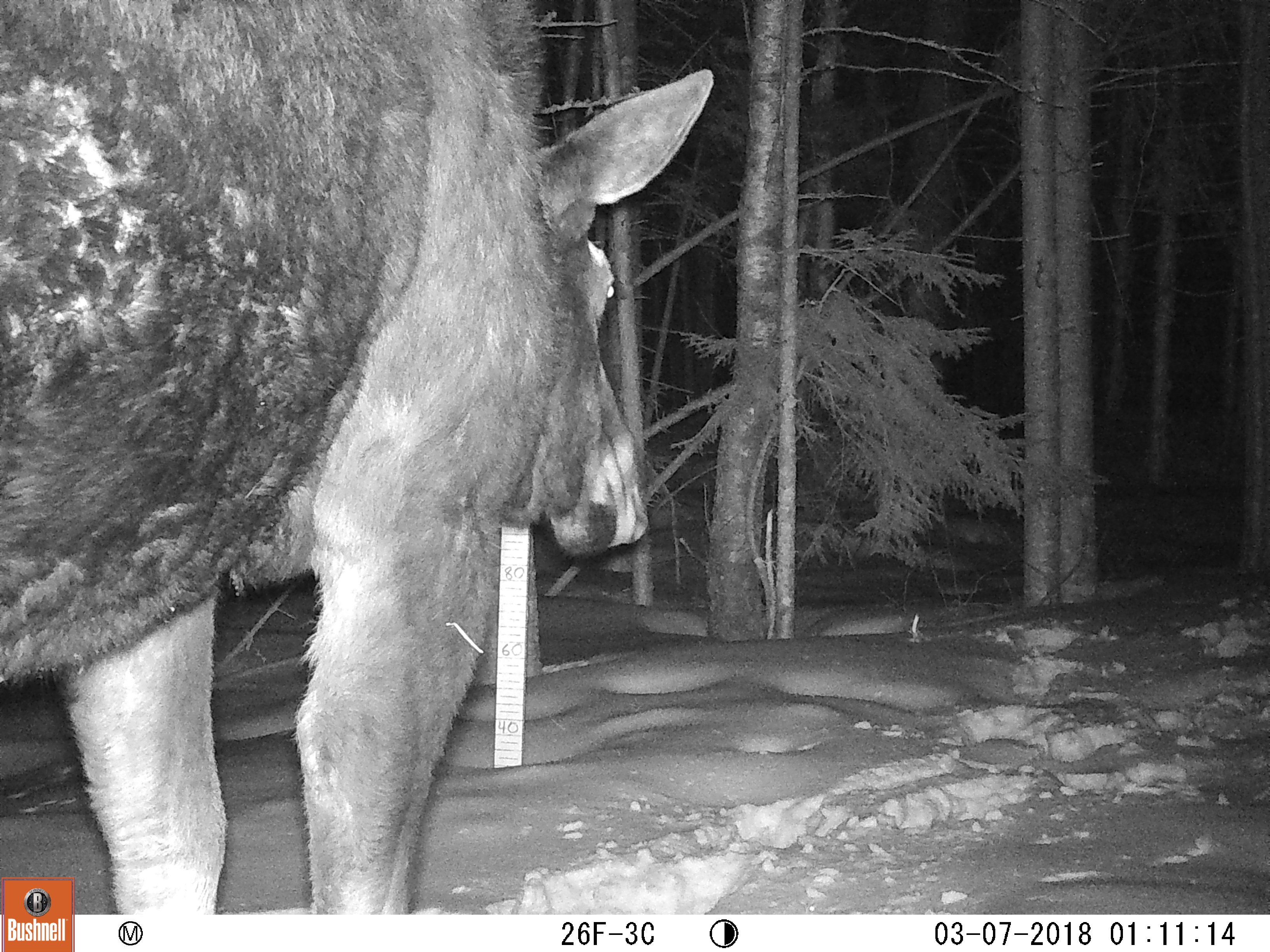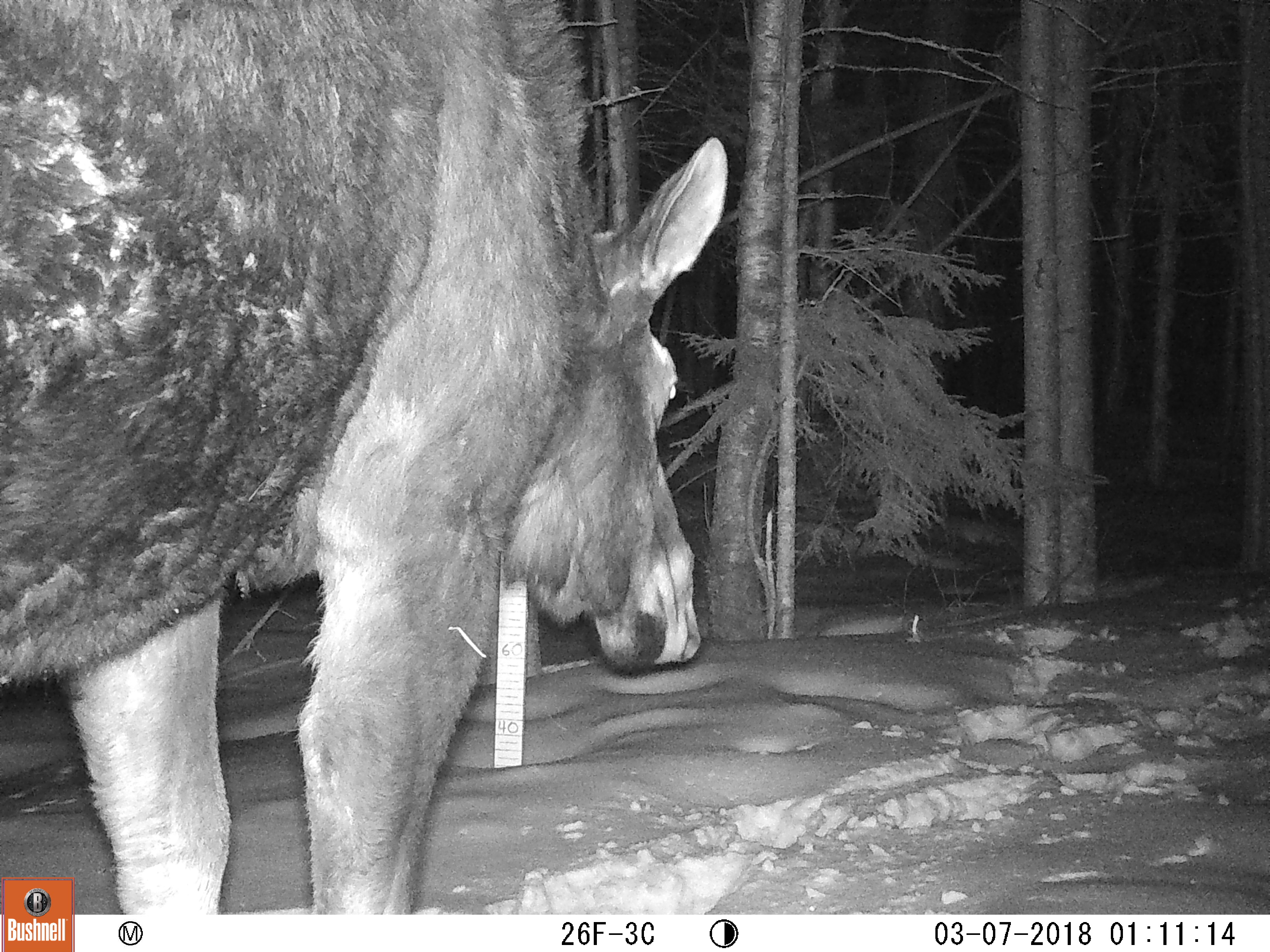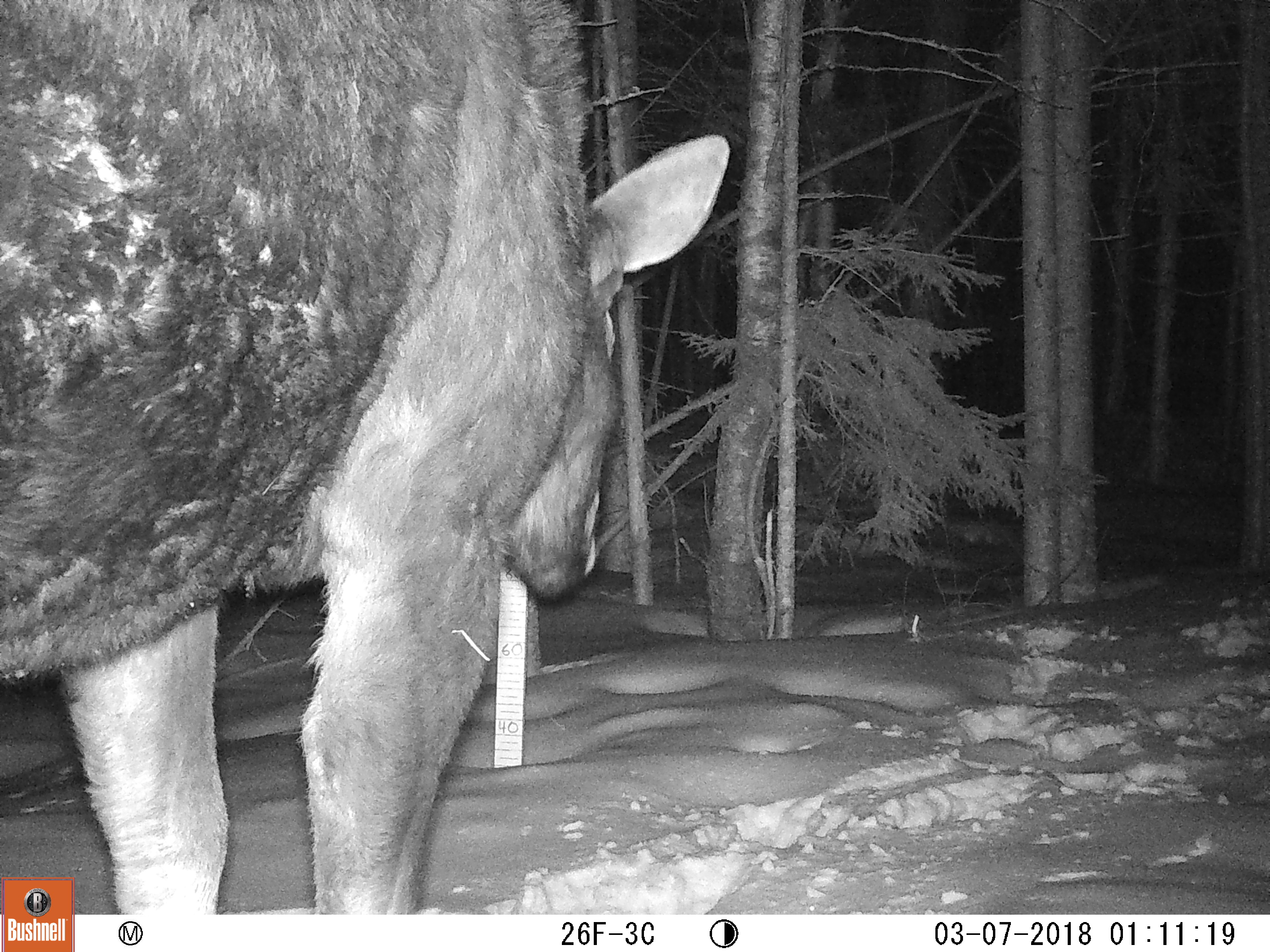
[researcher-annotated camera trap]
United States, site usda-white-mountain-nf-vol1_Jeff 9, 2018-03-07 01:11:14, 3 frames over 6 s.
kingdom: Animalia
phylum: Chordata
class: Mammalia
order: Artiodactyla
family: Cervidae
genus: Alces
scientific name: Alces alces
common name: moose